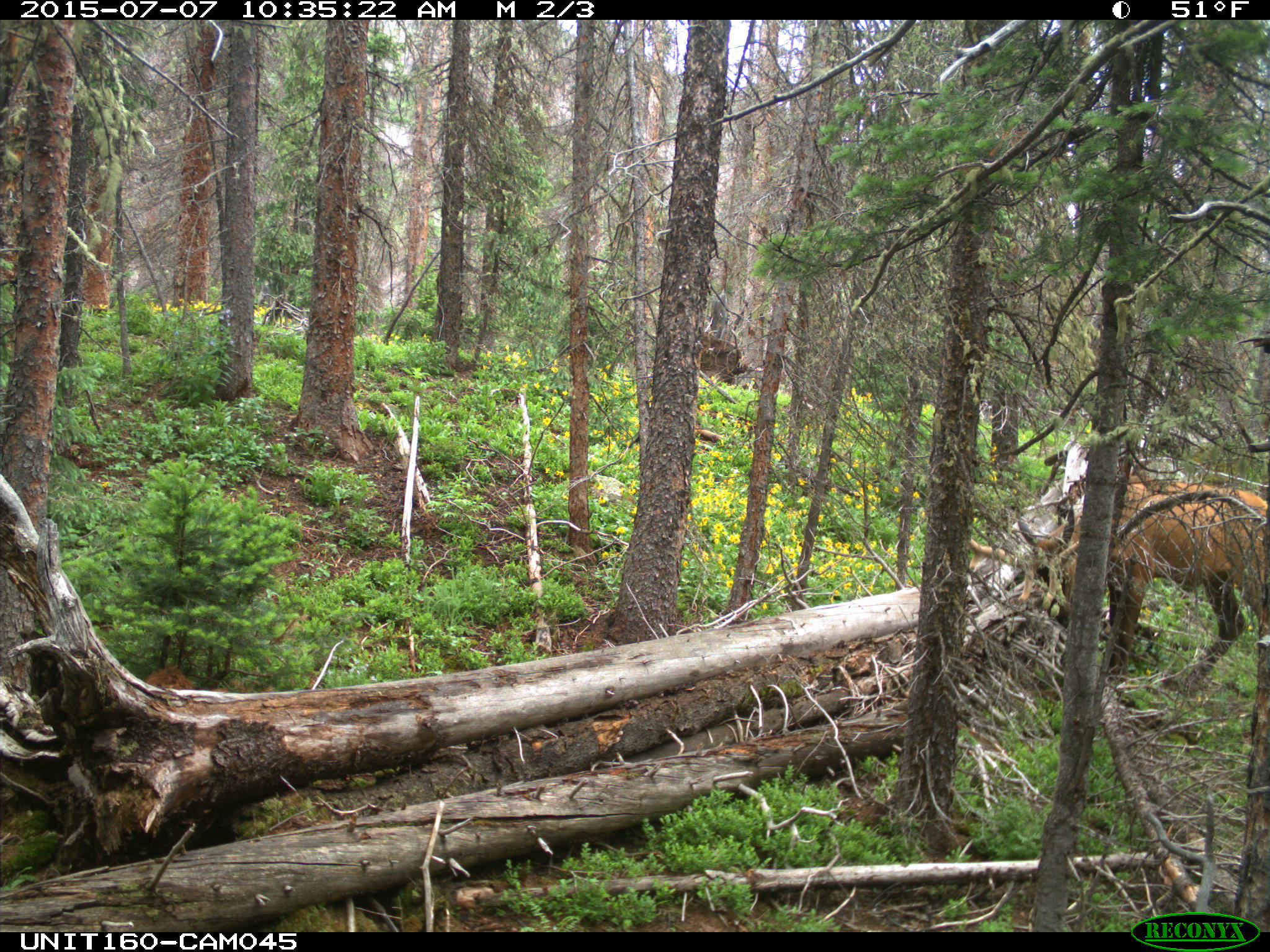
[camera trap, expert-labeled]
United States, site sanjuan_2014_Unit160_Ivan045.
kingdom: Animalia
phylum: Chordata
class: Mammalia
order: Artiodactyla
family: Cervidae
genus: Cervus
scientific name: Cervus elaphus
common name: red deer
Cervus elaphus (red deer).